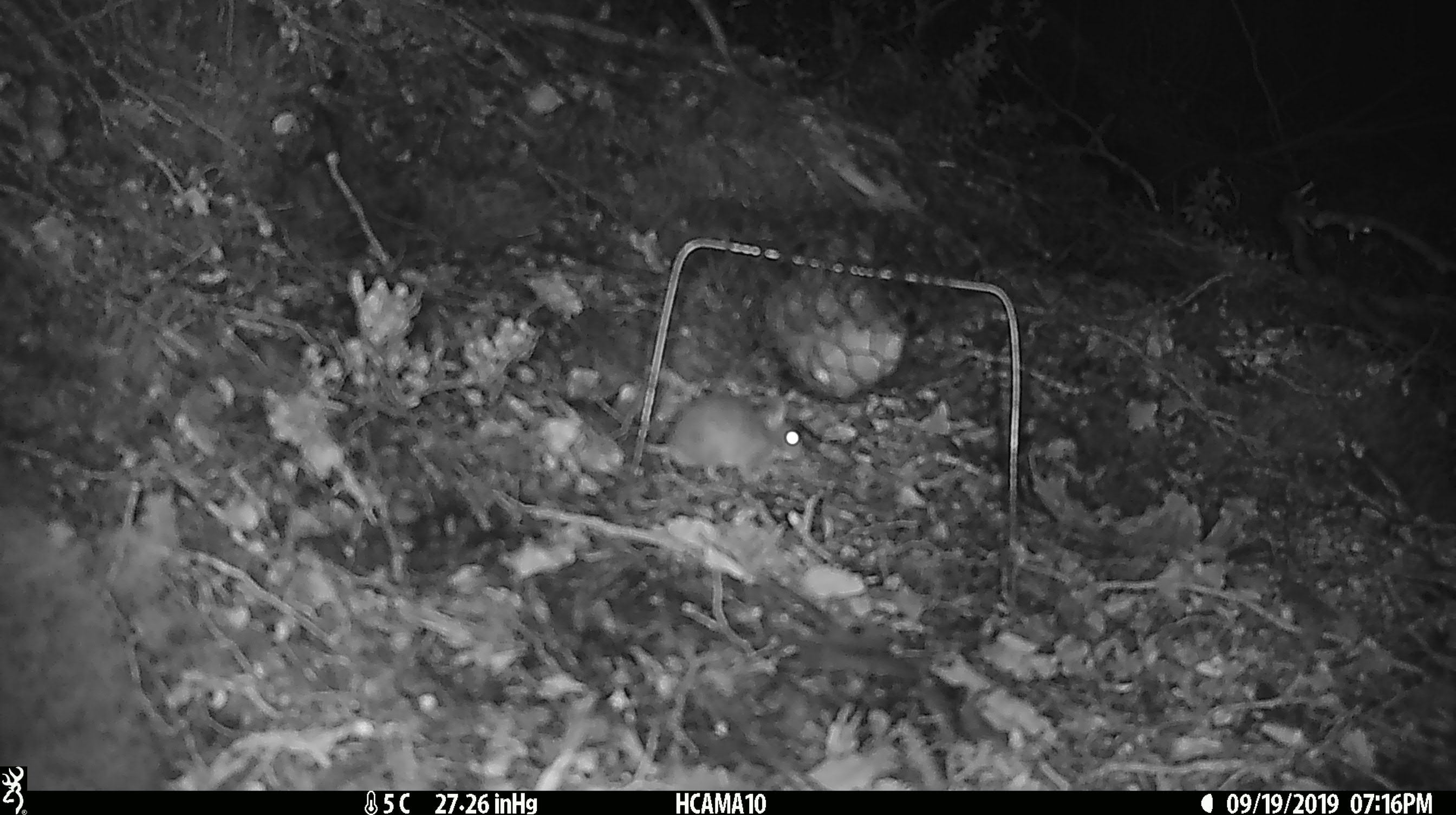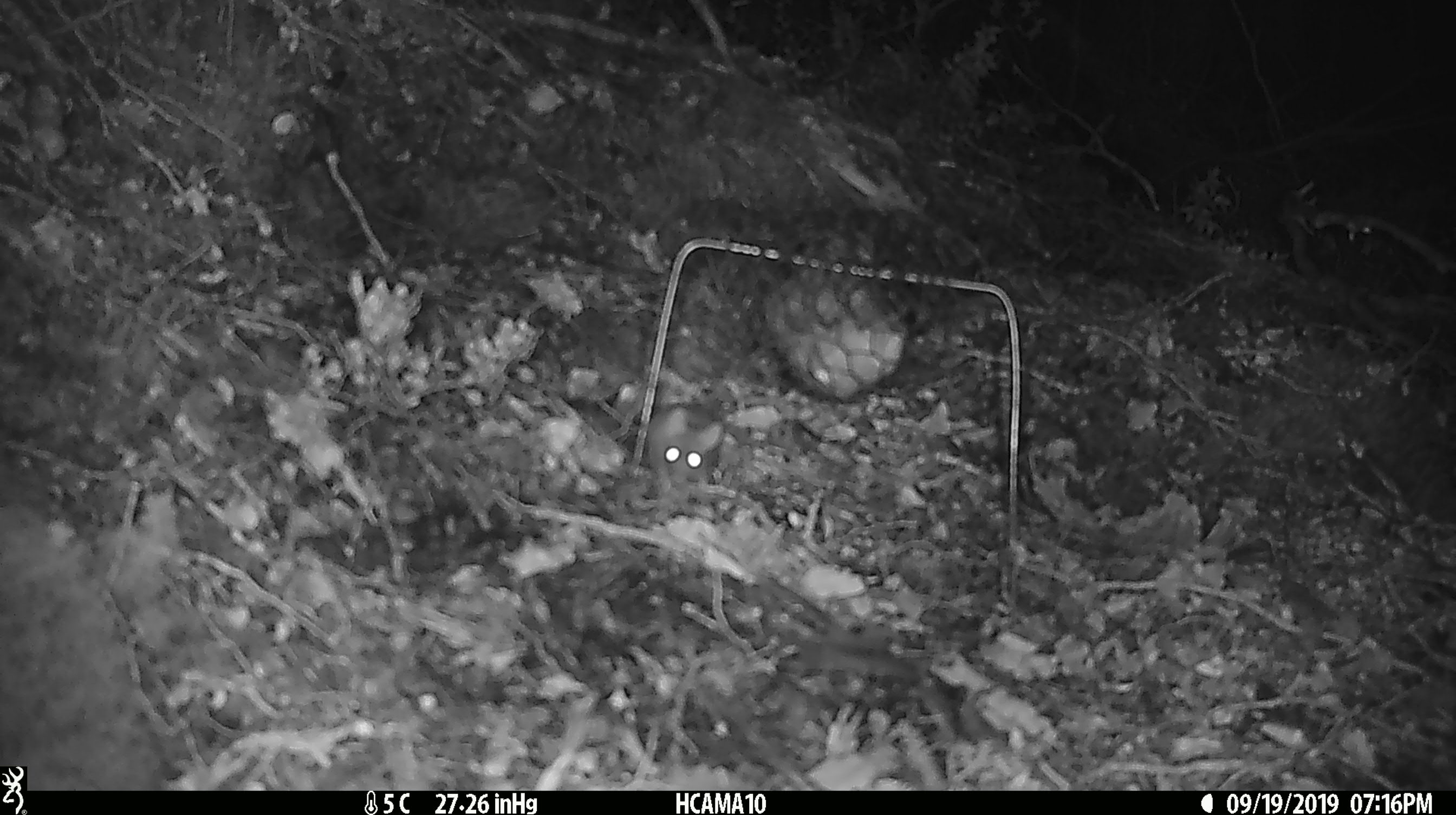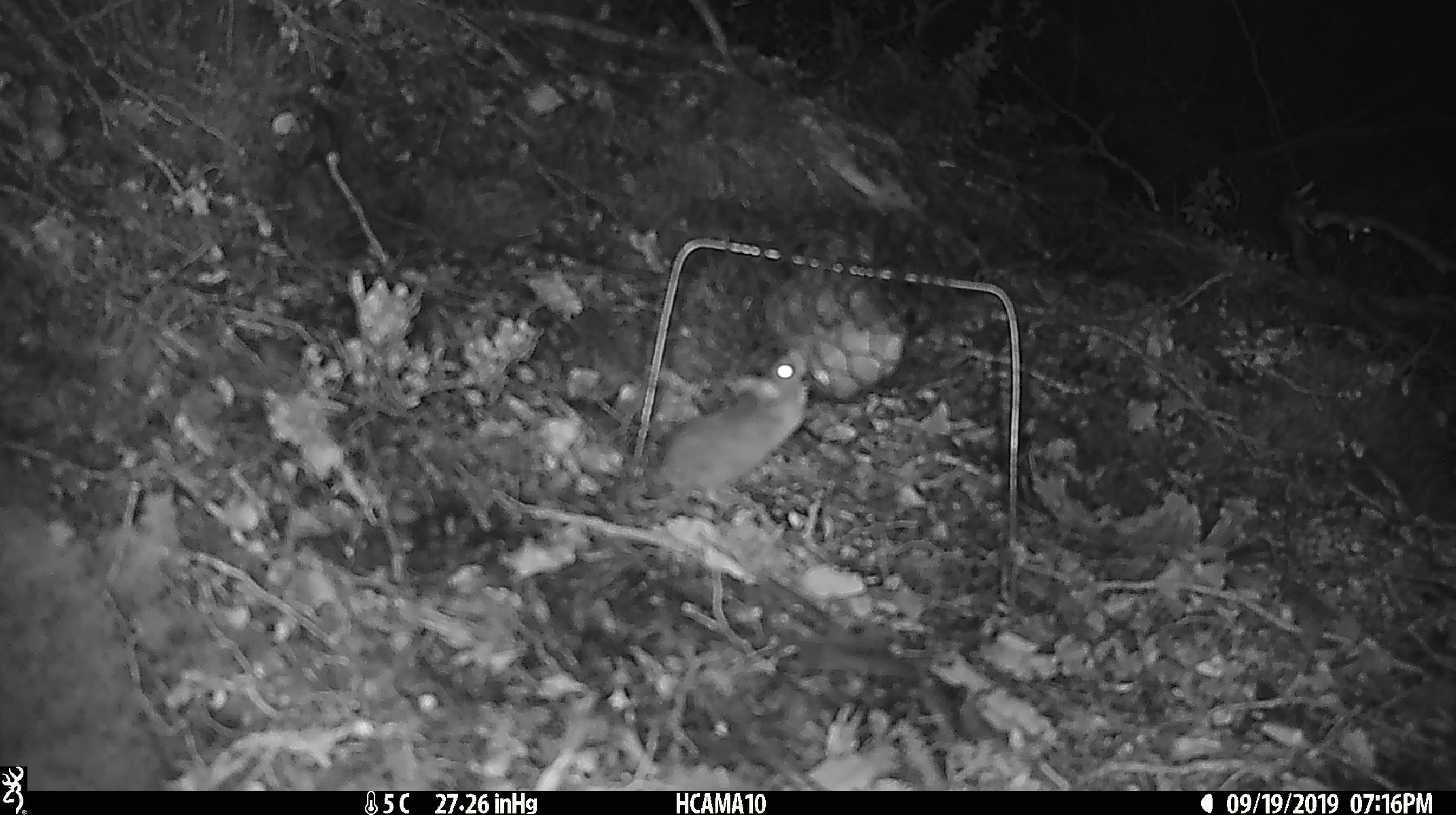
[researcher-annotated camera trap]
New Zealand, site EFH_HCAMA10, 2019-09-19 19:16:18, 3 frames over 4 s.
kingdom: Animalia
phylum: Chordata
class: Mammalia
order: Rodentia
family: Muridae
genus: Mus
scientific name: Mus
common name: mouse